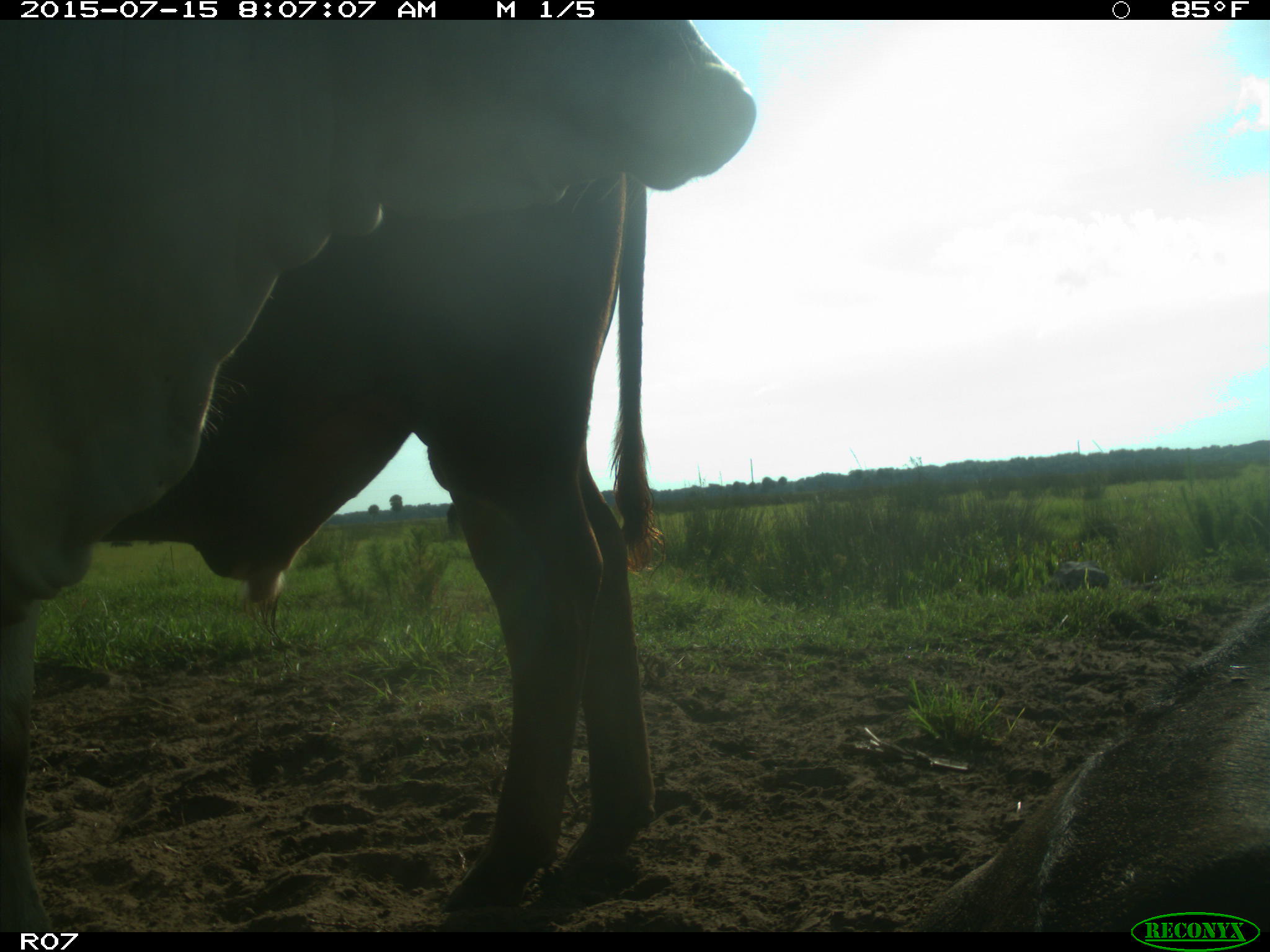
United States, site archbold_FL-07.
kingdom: Animalia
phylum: Chordata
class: Mammalia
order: Artiodactyla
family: Bovidae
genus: Bos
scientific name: Bos taurus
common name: domestic cow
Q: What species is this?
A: Bos taurus (domestic cow).